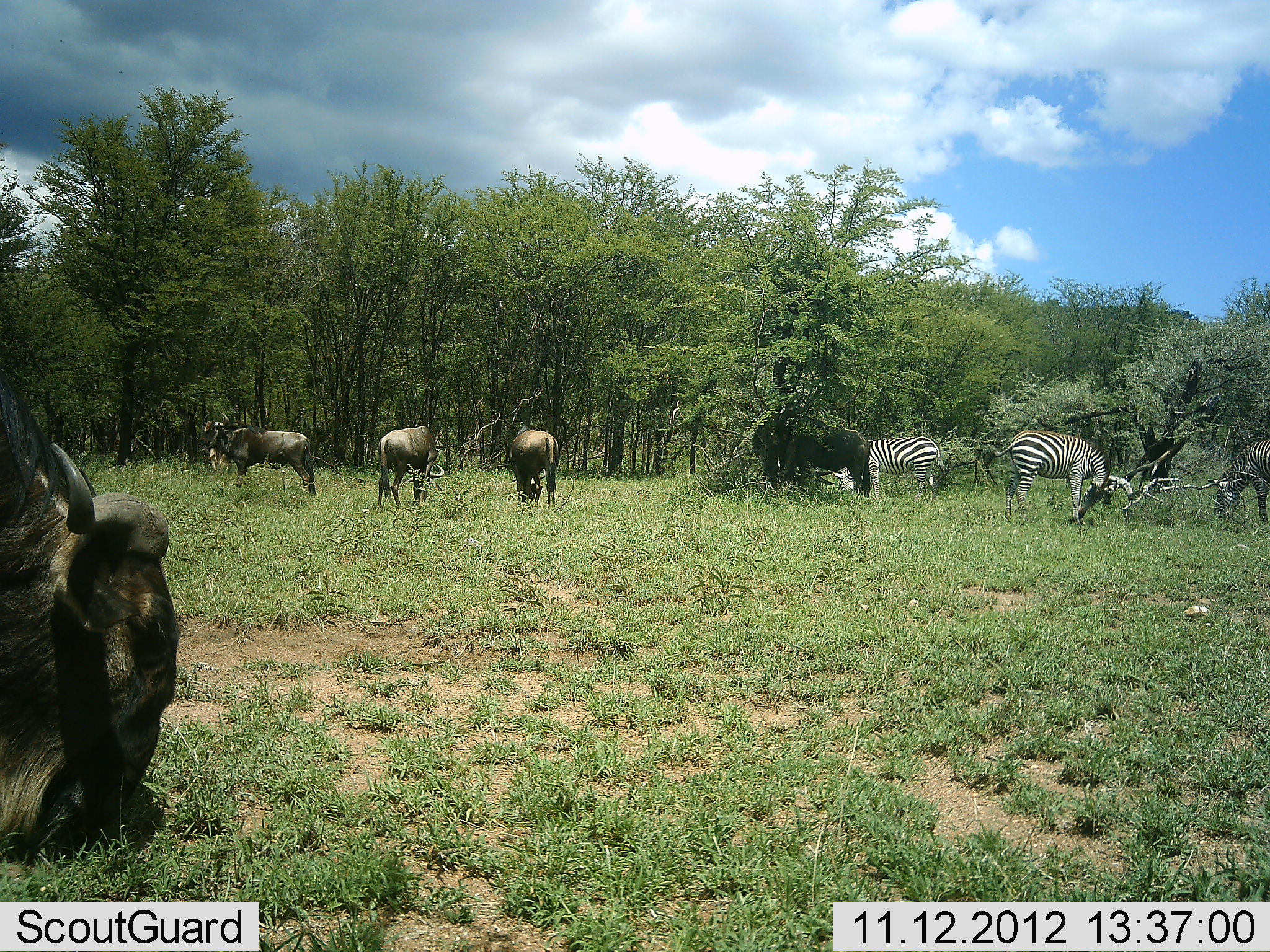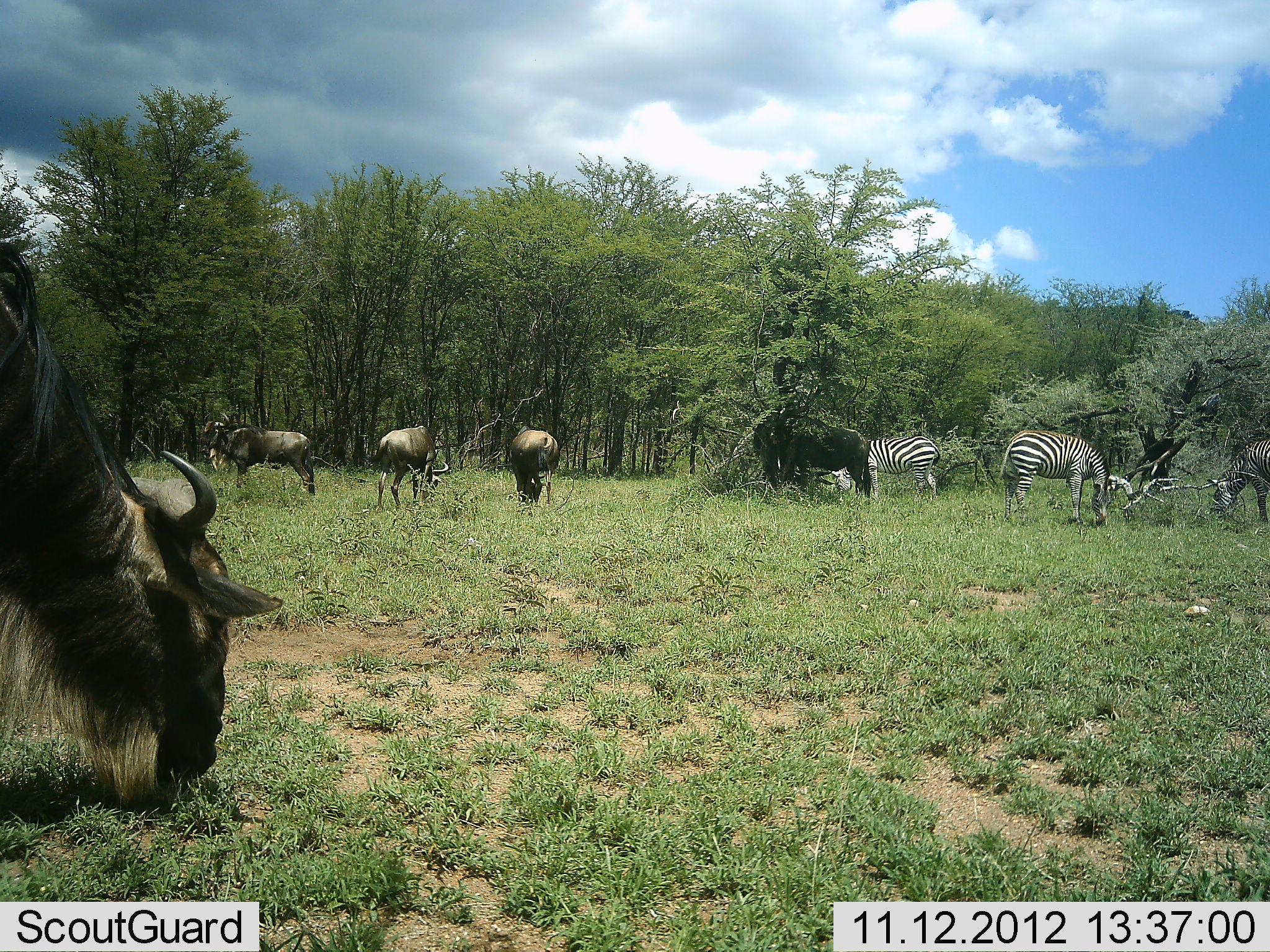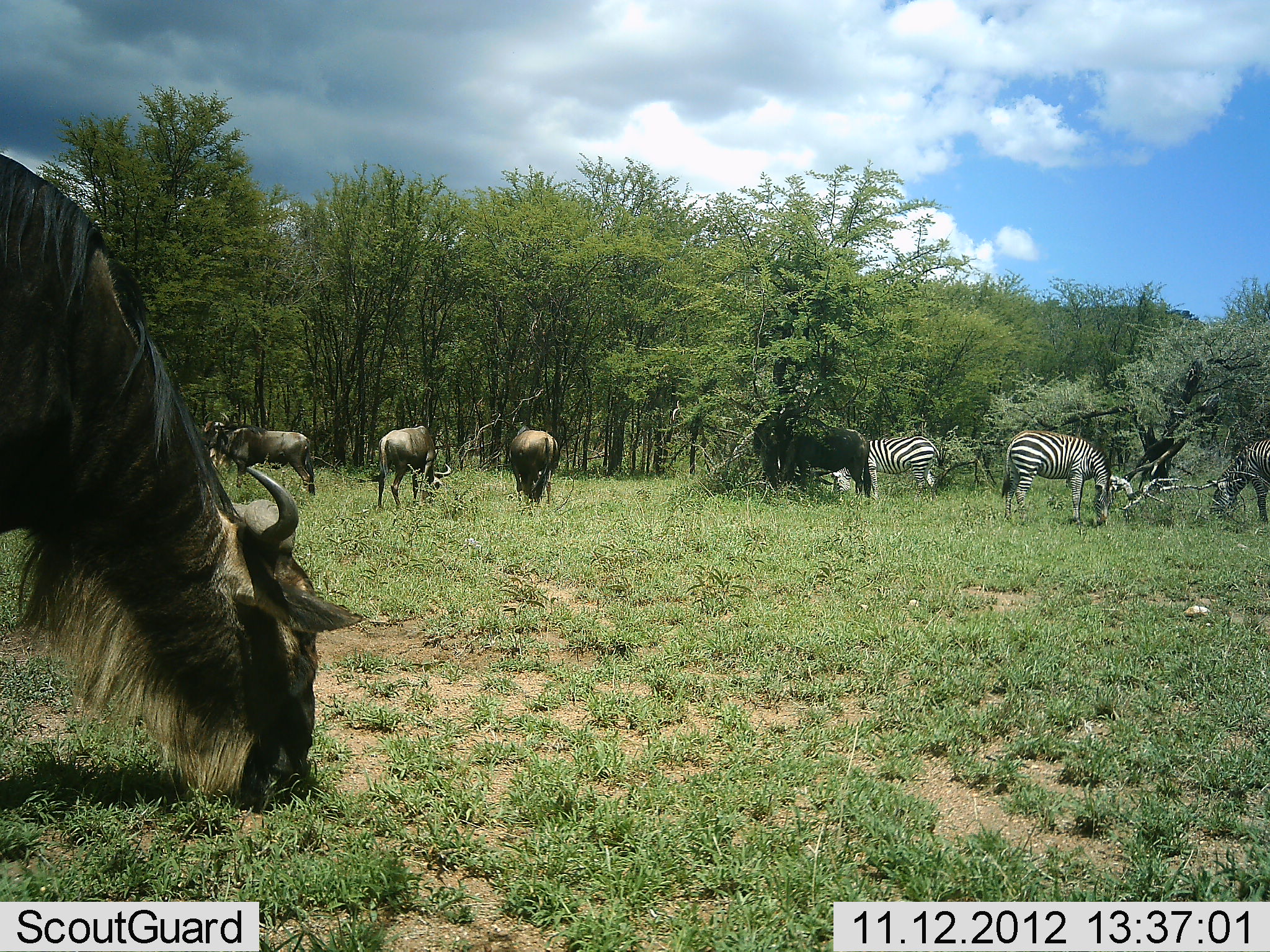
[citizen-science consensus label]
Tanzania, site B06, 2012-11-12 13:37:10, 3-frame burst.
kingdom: Animalia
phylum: Chordata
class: Mammalia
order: Artiodactyla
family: Bovidae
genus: Connochaetes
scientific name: Connochaetes taurinus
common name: blue wildebeest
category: wildebeest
Wildebeest (blue wildebeest) (Connochaetes taurinus), count 5. Behavior (volunteer vote fractions): standing 36%, resting 0%, moving 0%, interacting 0%. Young present (vote fraction): 0%. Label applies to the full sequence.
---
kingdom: Animalia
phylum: Chordata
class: Mammalia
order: Perissodactyla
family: Equidae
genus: Equus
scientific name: Equus quagga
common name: plains zebra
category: zebra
Zebra (plains zebra) (Equus quagga), count 3. Behavior (volunteer vote fractions): standing 27%, resting 0%, moving 0%, interacting 0%. Young present (vote fraction): 0%. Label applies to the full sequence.